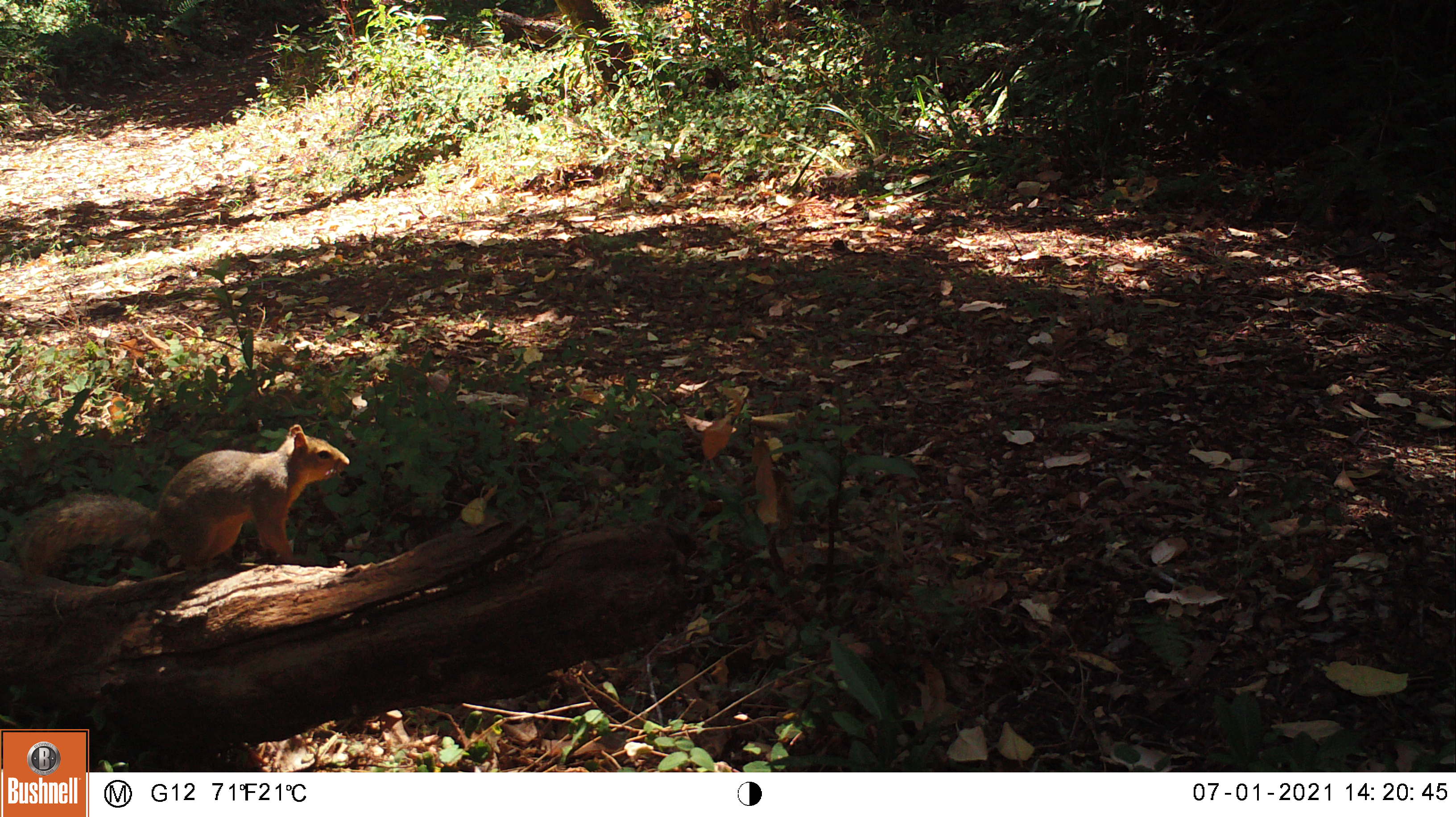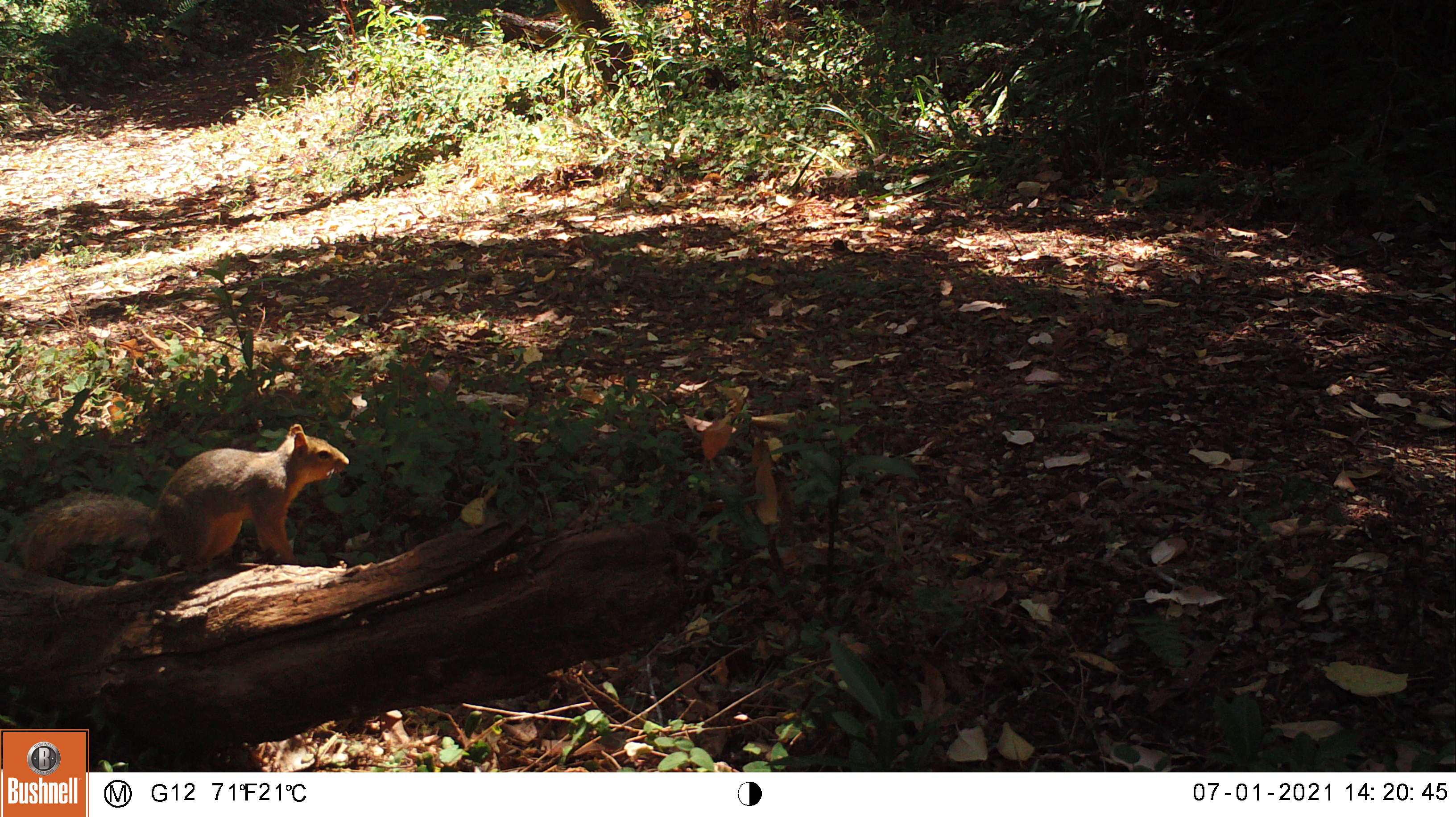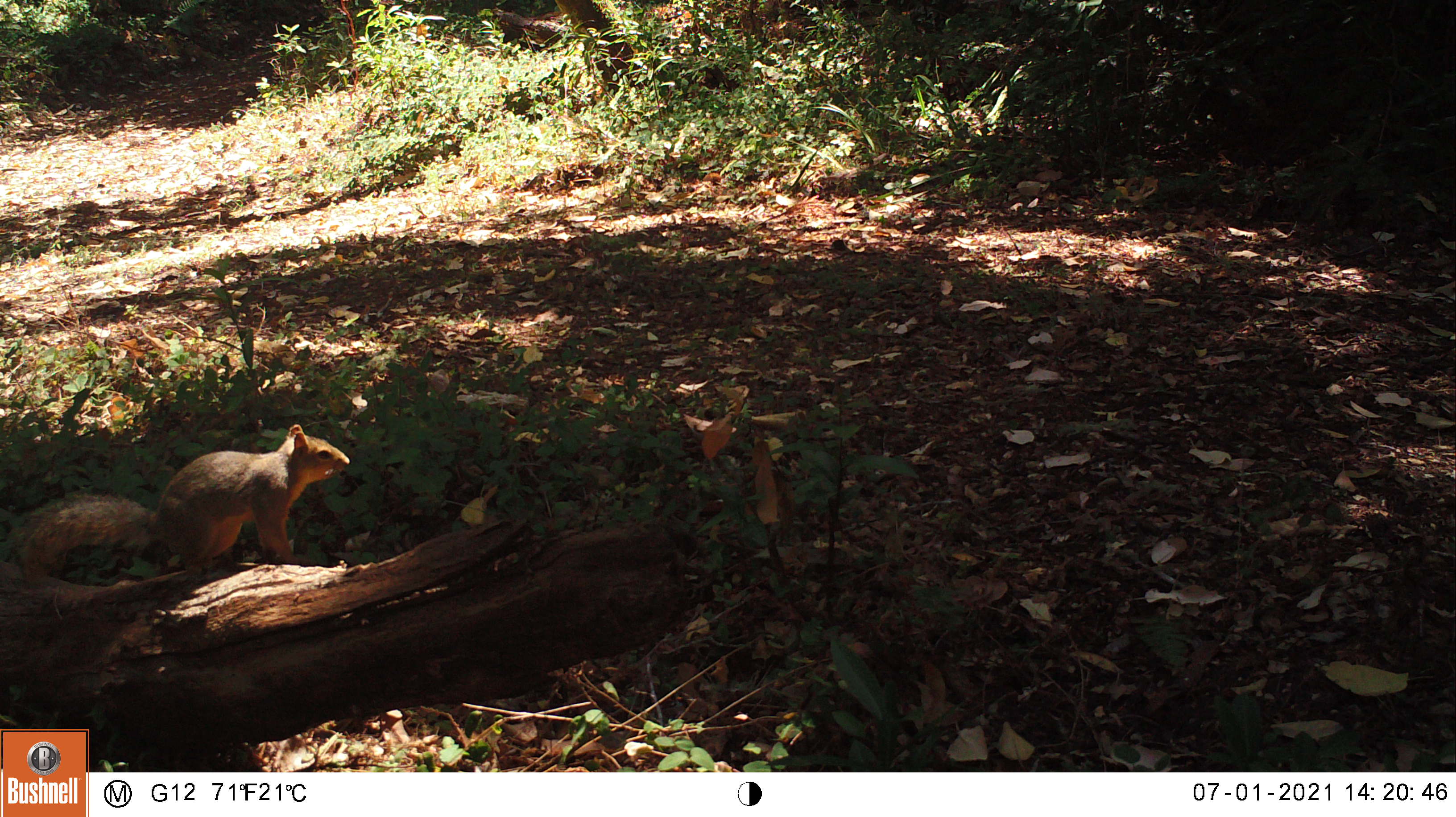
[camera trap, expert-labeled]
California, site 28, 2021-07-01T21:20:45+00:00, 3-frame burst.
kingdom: Animalia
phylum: Chordata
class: Mammalia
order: Rodentia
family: Sciuridae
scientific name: Sciuridae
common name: squirrel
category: unknown squirrel